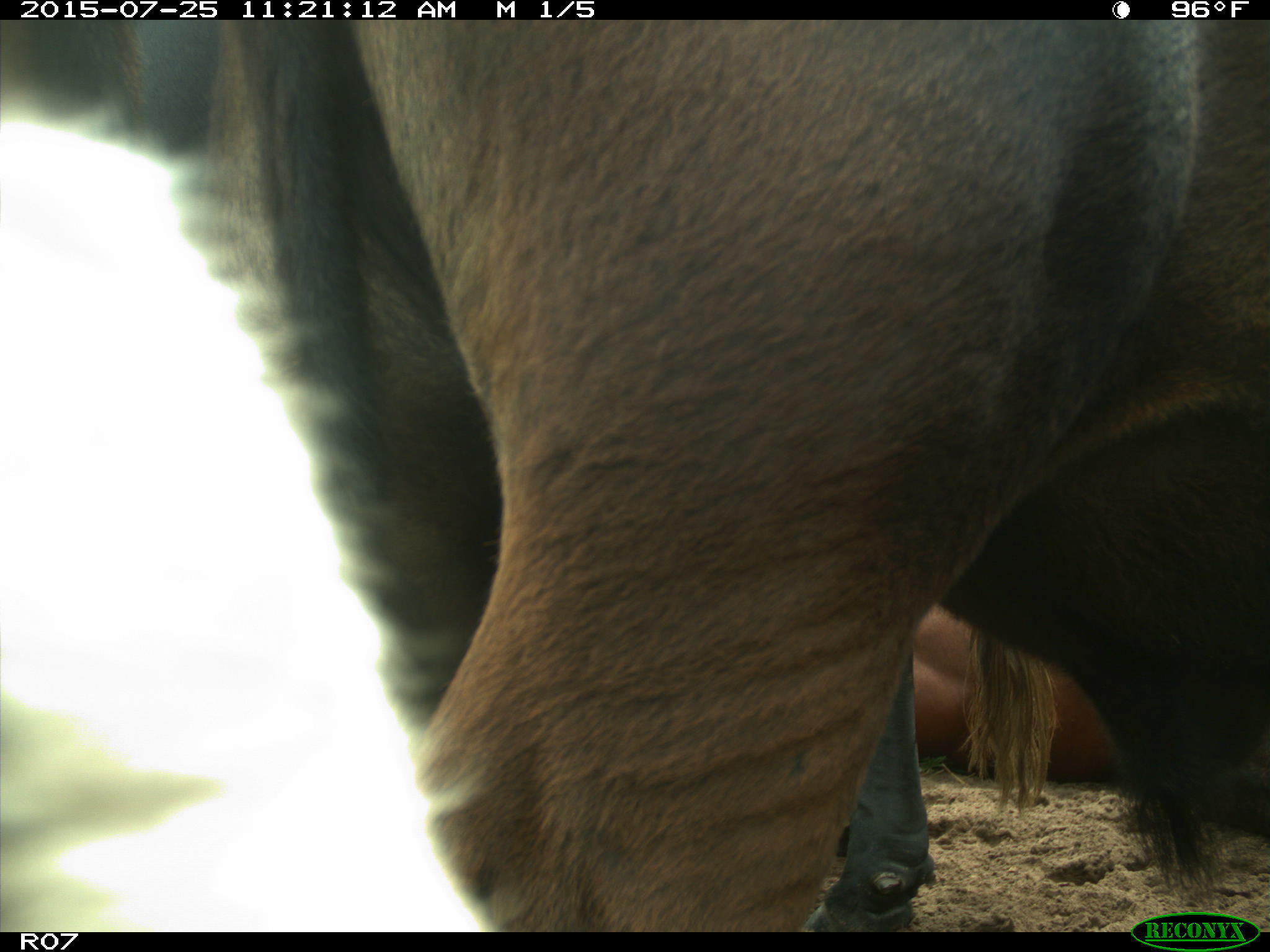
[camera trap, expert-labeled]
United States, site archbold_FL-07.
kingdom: Animalia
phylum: Chordata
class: Mammalia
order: Artiodactyla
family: Bovidae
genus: Bos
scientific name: Bos taurus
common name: domestic cow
Bos taurus (domestic cow).